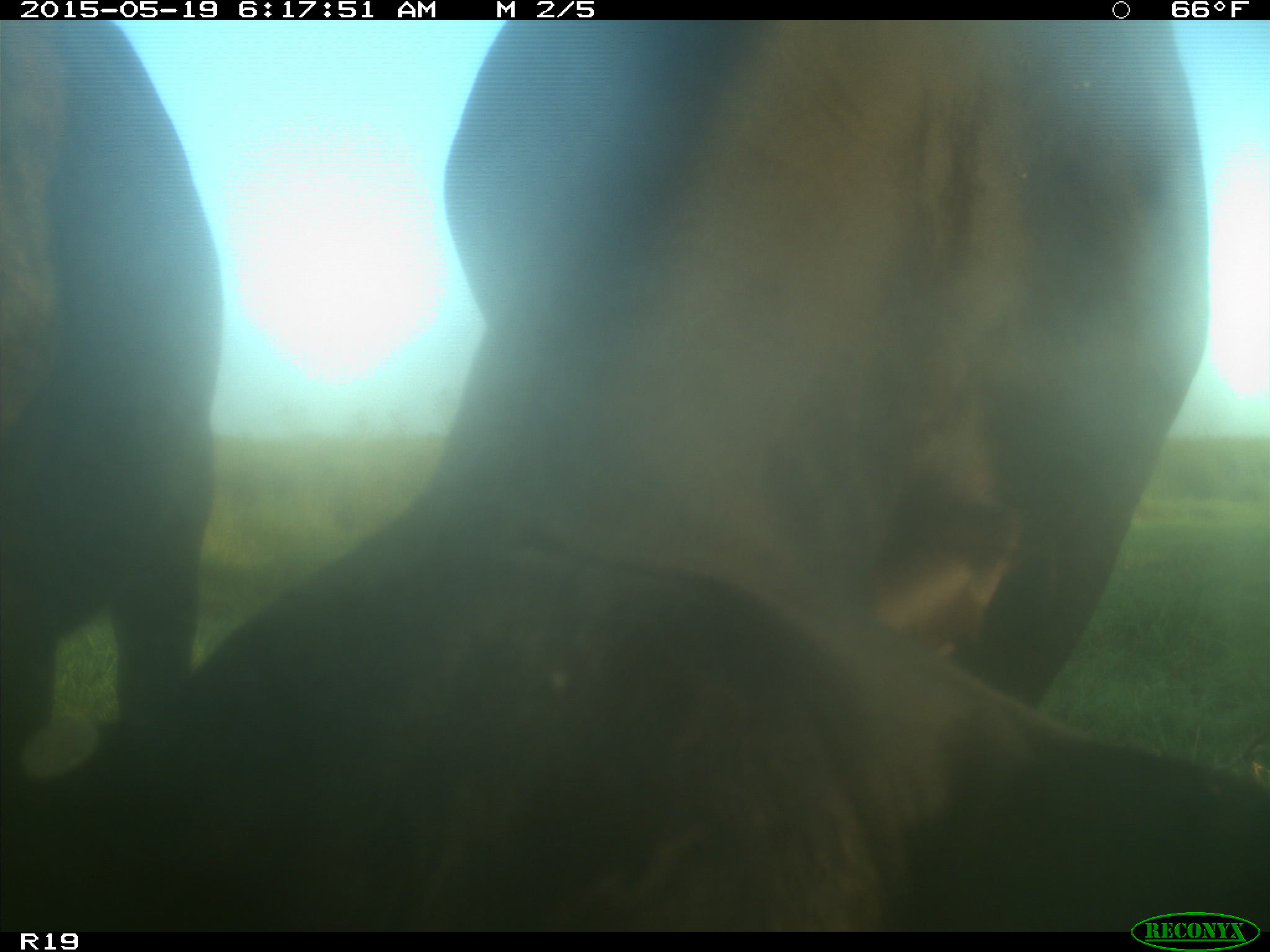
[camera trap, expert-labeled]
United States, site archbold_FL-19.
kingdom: Animalia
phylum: Chordata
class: Mammalia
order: Artiodactyla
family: Bovidae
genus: Bos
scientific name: Bos taurus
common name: domestic cow